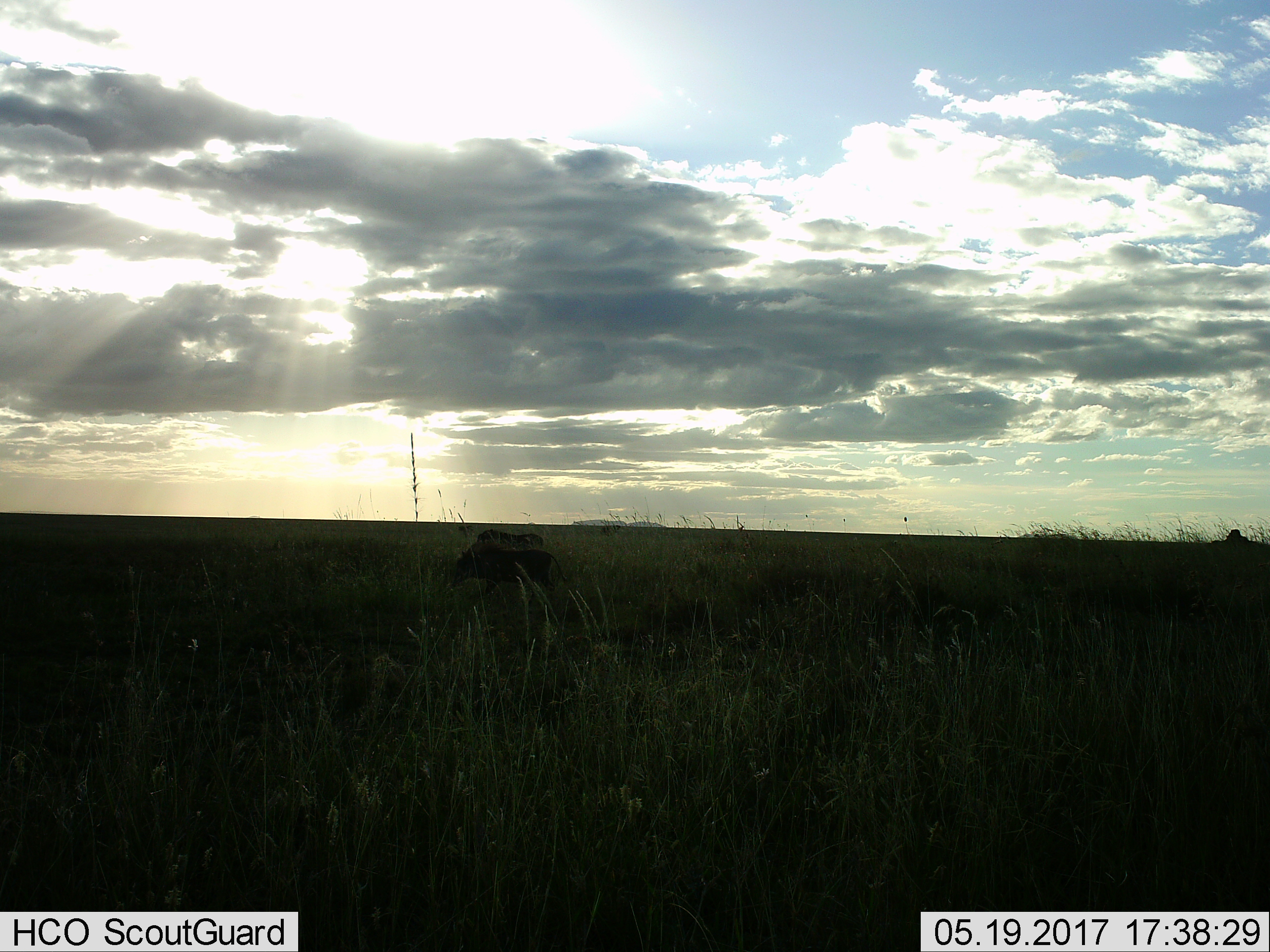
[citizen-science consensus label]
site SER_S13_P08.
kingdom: Animalia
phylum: Chordata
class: Mammalia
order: Artiodactyla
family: Suidae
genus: Phacochoerus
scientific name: Phacochoerus africanus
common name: warthog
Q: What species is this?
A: Warthog (Phacochoerus africanus).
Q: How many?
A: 2.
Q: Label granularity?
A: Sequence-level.